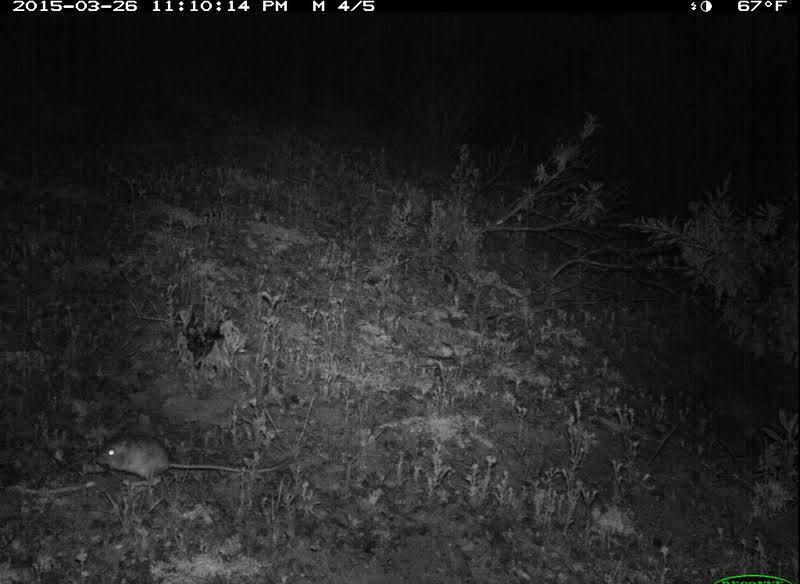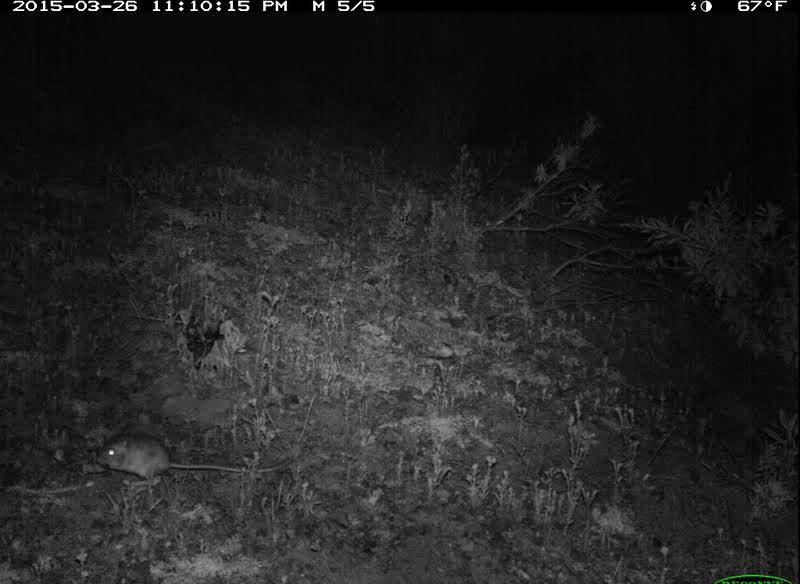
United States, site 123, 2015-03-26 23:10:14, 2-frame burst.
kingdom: Animalia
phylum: Chordata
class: Mammalia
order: Rodentia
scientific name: Rodentia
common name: rodent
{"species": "rodent (Rodentia)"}